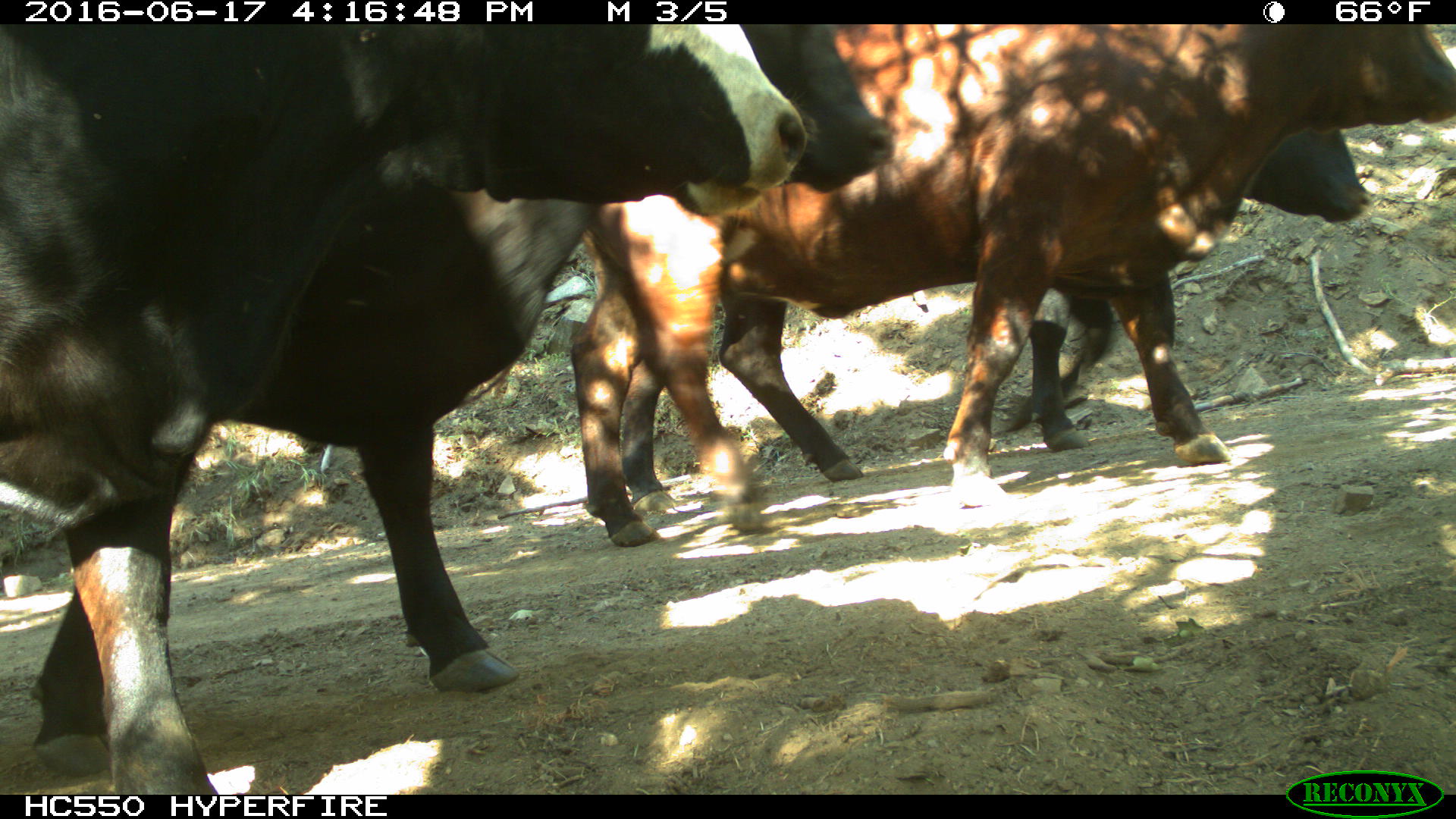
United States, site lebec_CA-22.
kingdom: Animalia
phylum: Chordata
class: Mammalia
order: Artiodactyla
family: Bovidae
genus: Bos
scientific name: Bos taurus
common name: domestic cow